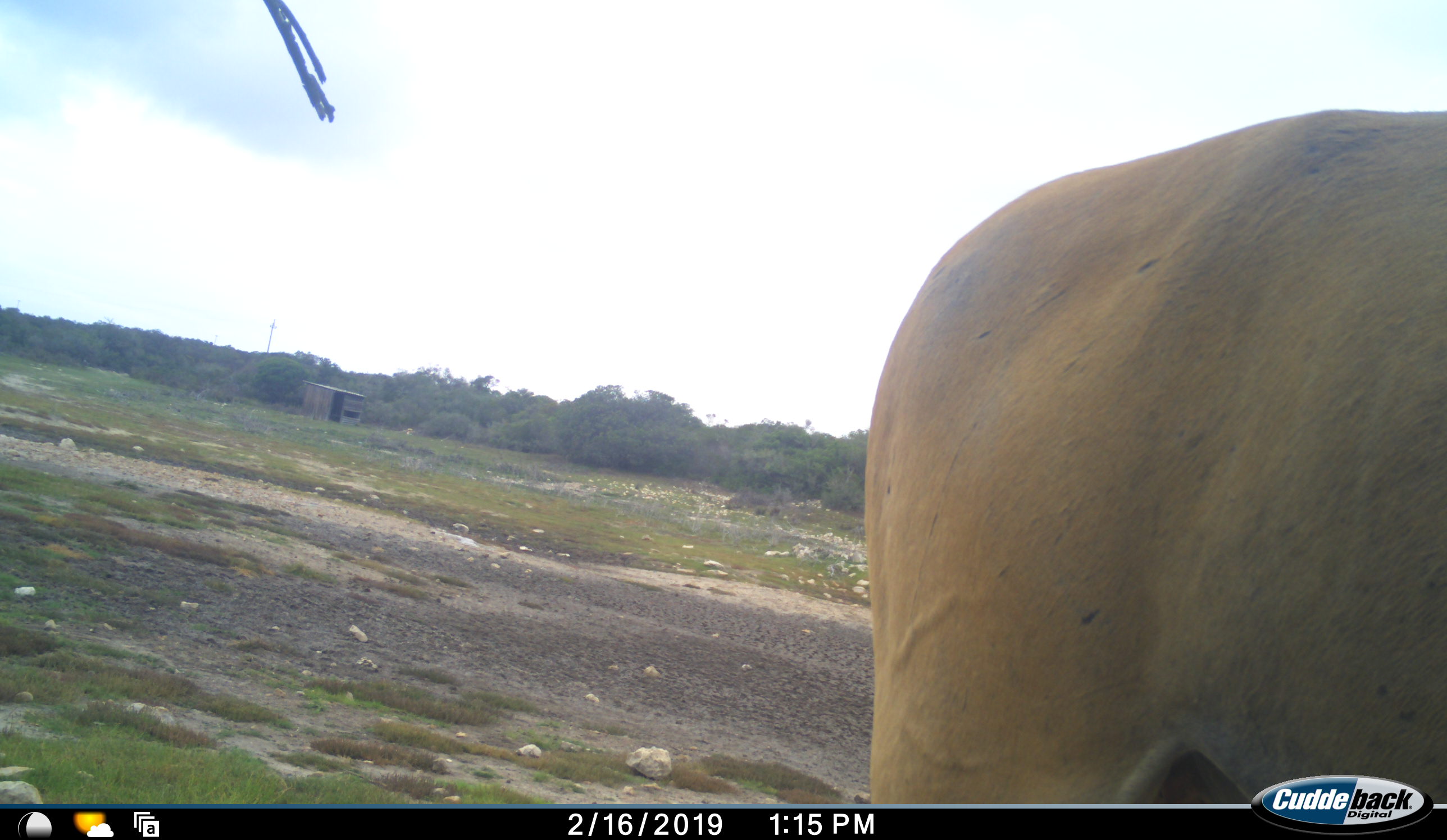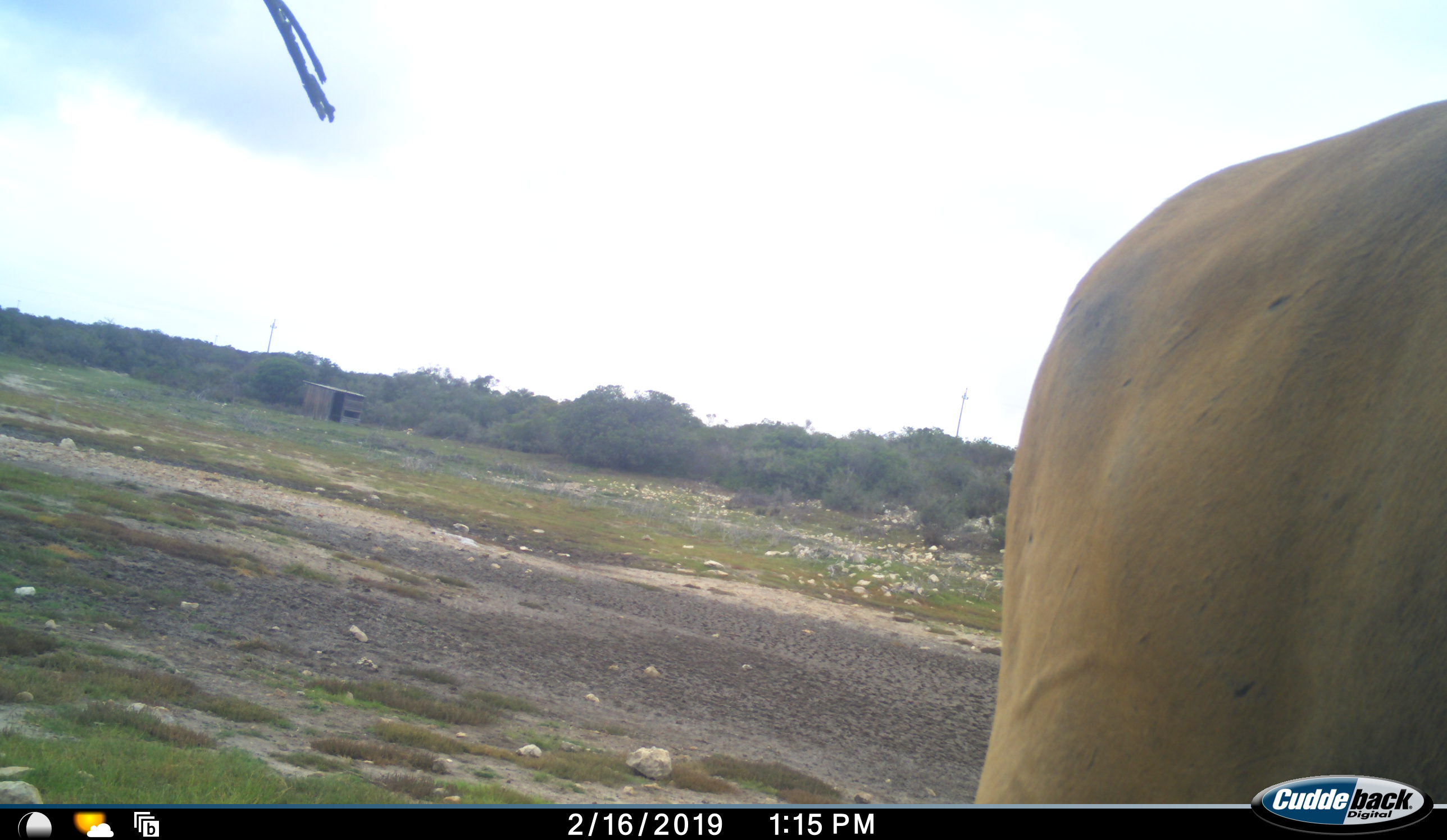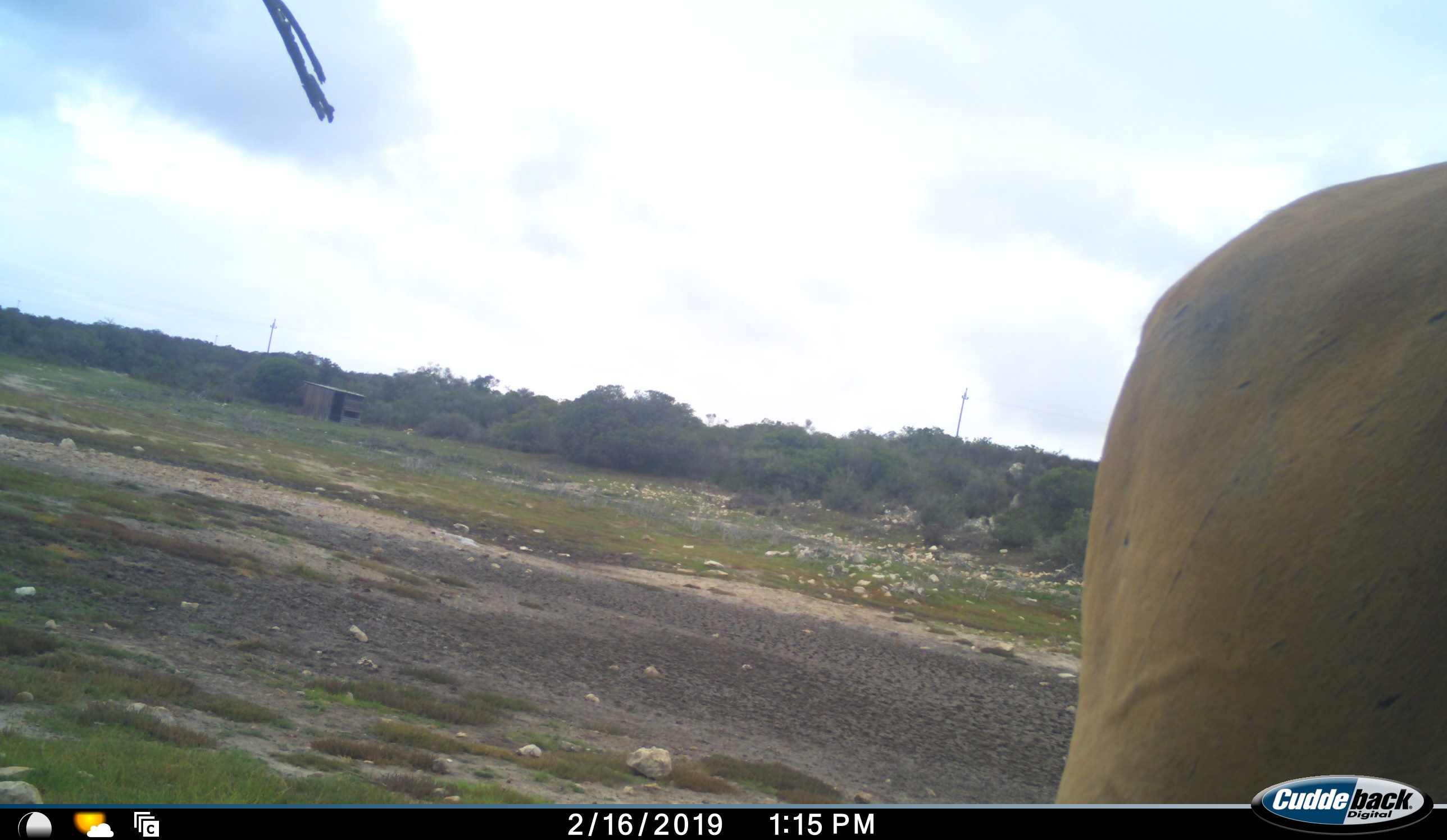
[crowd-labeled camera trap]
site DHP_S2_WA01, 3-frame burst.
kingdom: Animalia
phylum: Chordata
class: Mammalia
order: Artiodactyla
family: Bovidae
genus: Tragelaphus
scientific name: Tragelaphus oryx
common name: eland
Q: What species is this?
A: Eland (Tragelaphus oryx).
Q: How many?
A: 1.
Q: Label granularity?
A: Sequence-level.